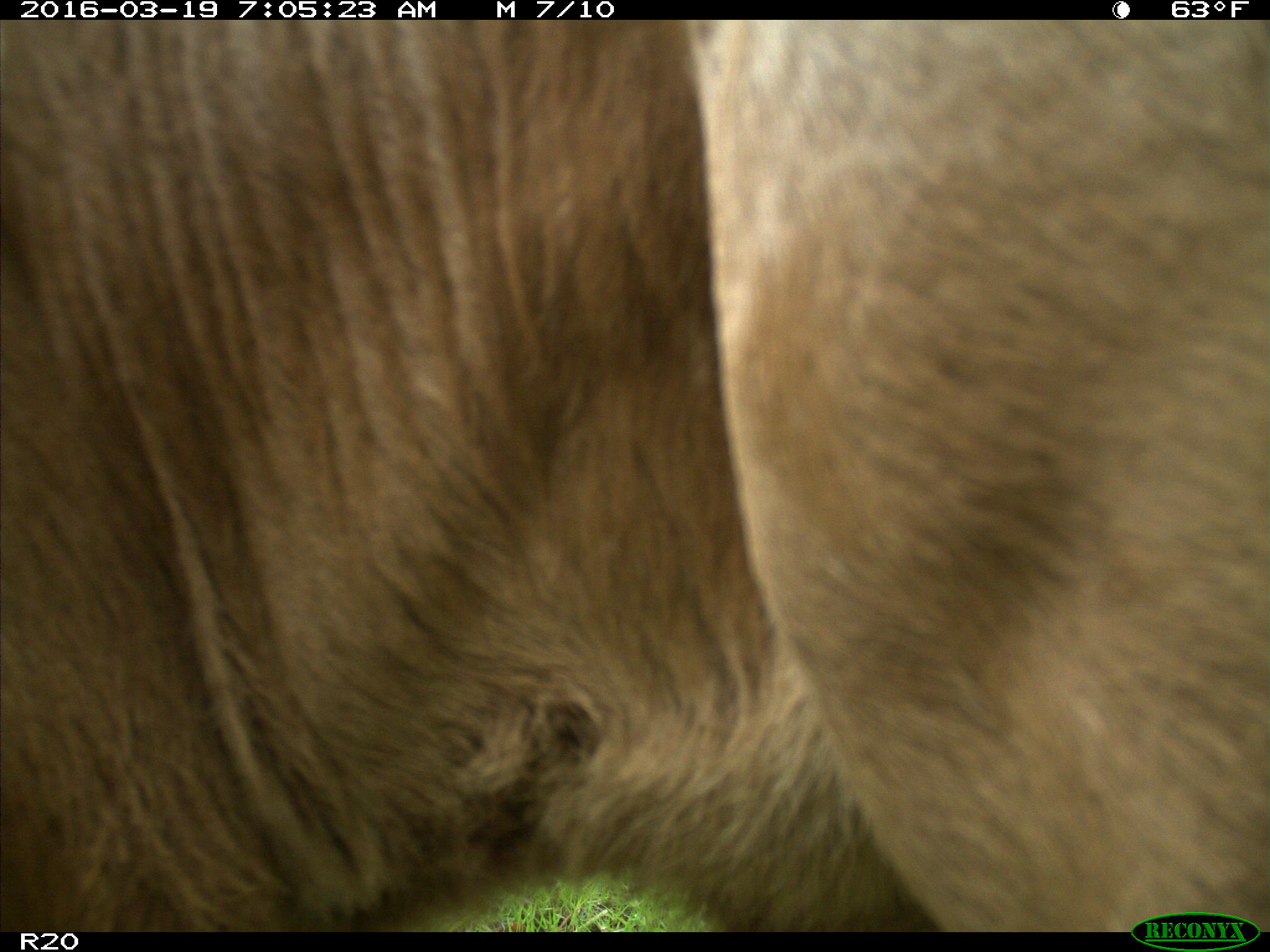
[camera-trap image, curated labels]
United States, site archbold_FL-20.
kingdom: Animalia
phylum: Chordata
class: Mammalia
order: Artiodactyla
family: Bovidae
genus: Bos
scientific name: Bos taurus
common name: domestic cow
Bos taurus (domestic cow).